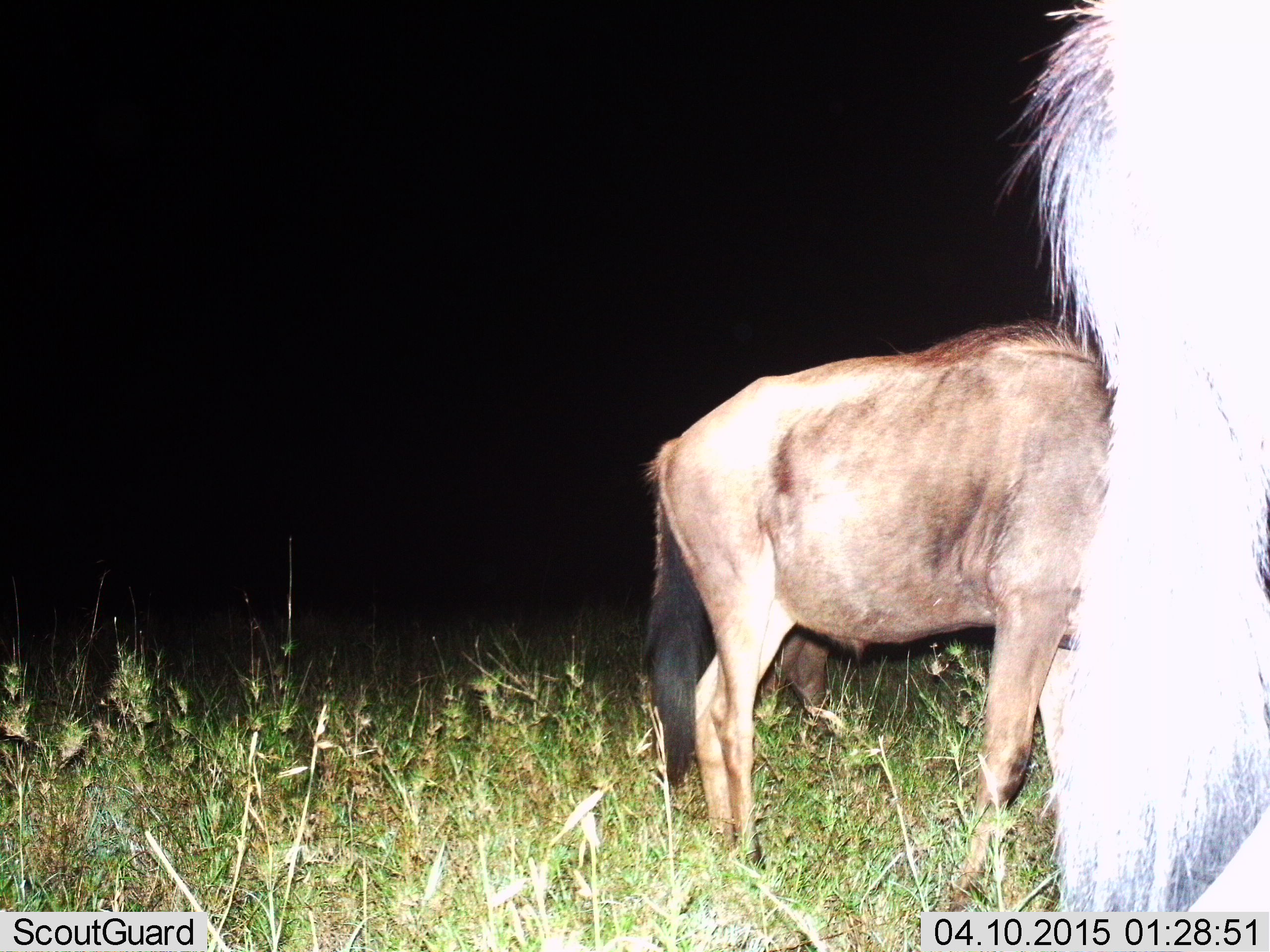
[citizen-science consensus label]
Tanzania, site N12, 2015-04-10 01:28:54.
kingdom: Animalia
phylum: Chordata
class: Mammalia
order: Artiodactyla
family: Bovidae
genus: Connochaetes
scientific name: Connochaetes taurinus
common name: blue wildebeest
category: wildebeest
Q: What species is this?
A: Wildebeest (blue wildebeest) (Connochaetes taurinus).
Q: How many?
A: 2.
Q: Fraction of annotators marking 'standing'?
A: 82%.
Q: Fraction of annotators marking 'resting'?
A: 0%.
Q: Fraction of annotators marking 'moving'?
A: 18%.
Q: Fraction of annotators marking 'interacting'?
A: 0%.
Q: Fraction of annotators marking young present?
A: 0%.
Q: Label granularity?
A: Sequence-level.